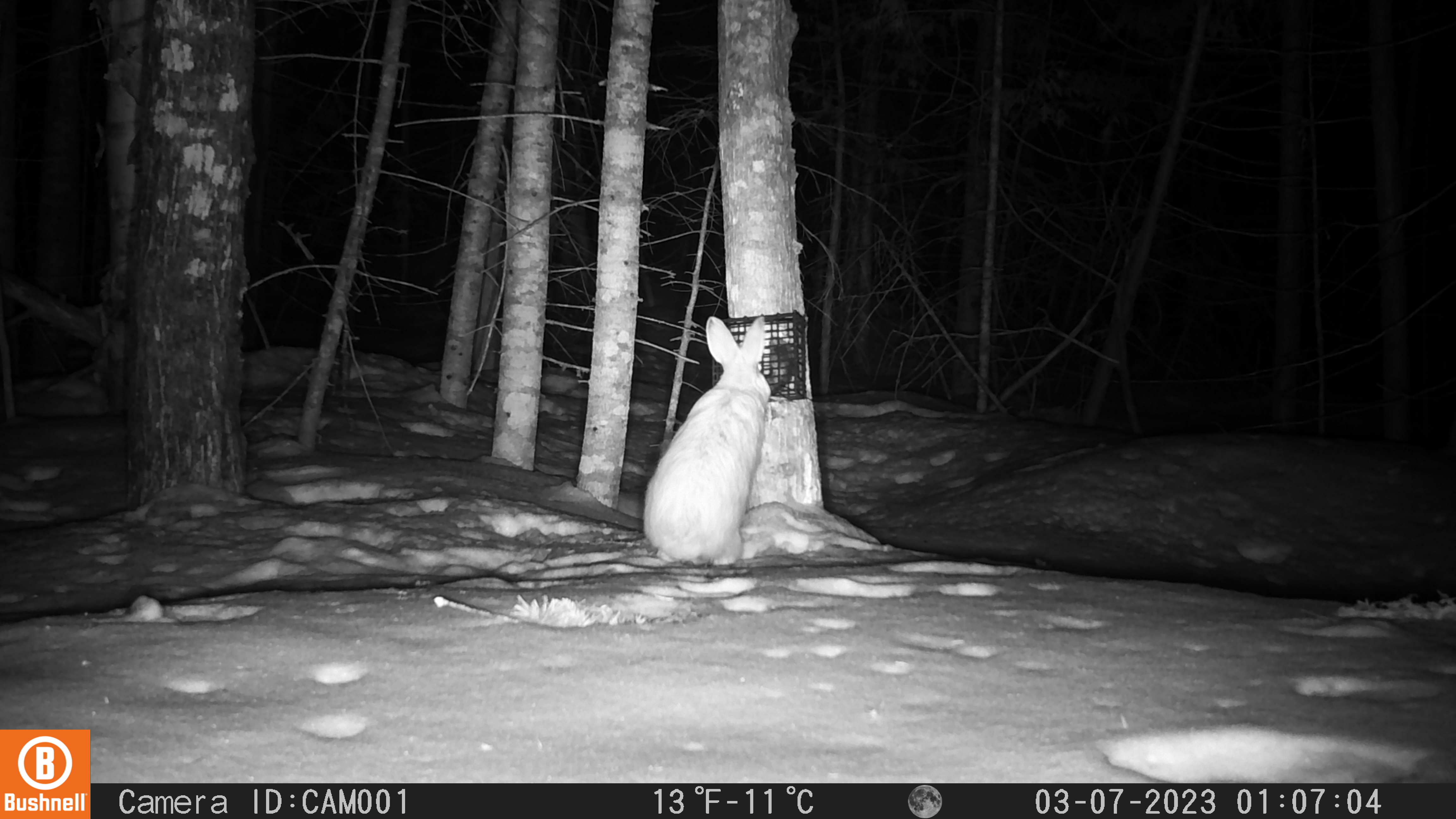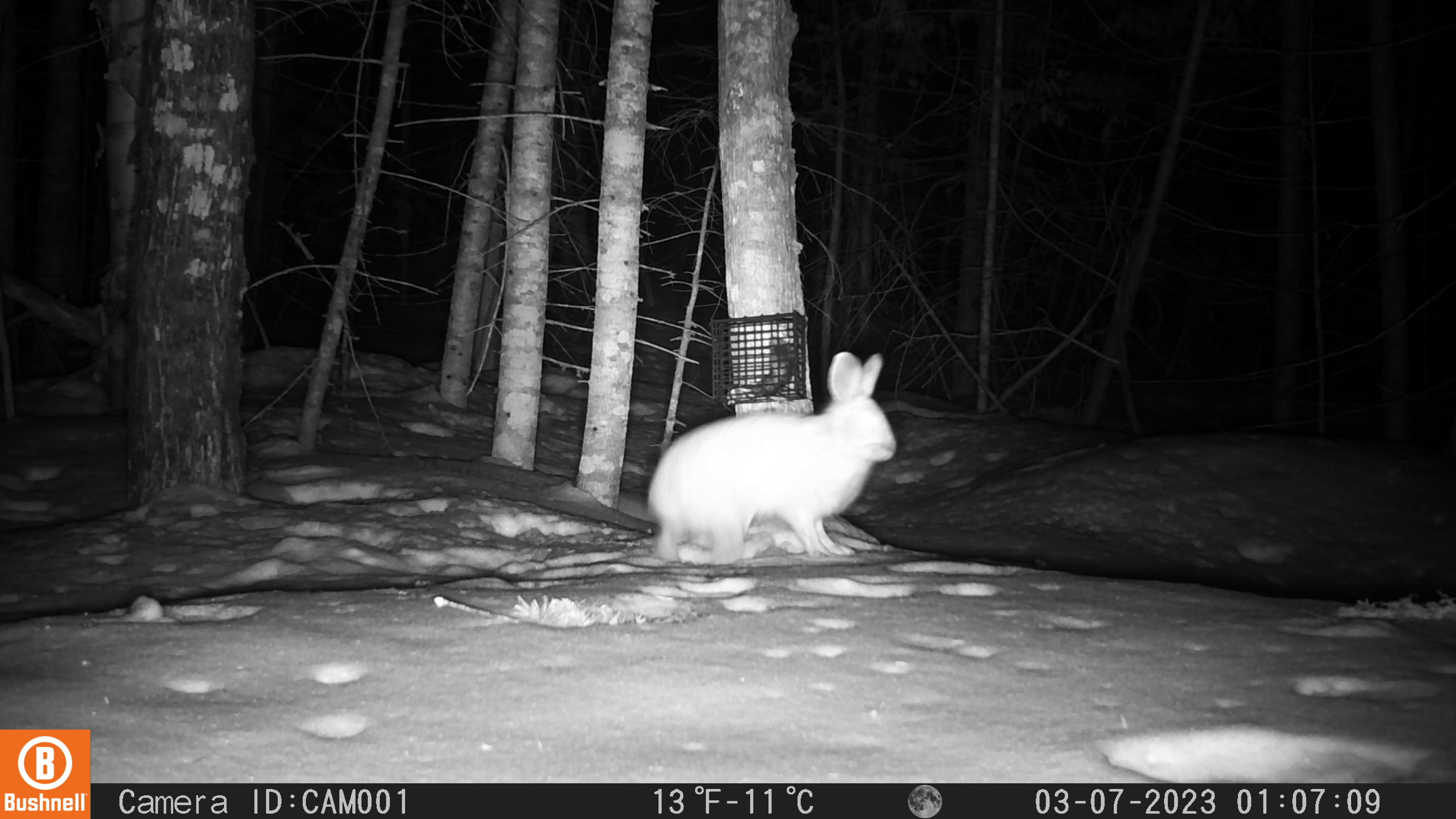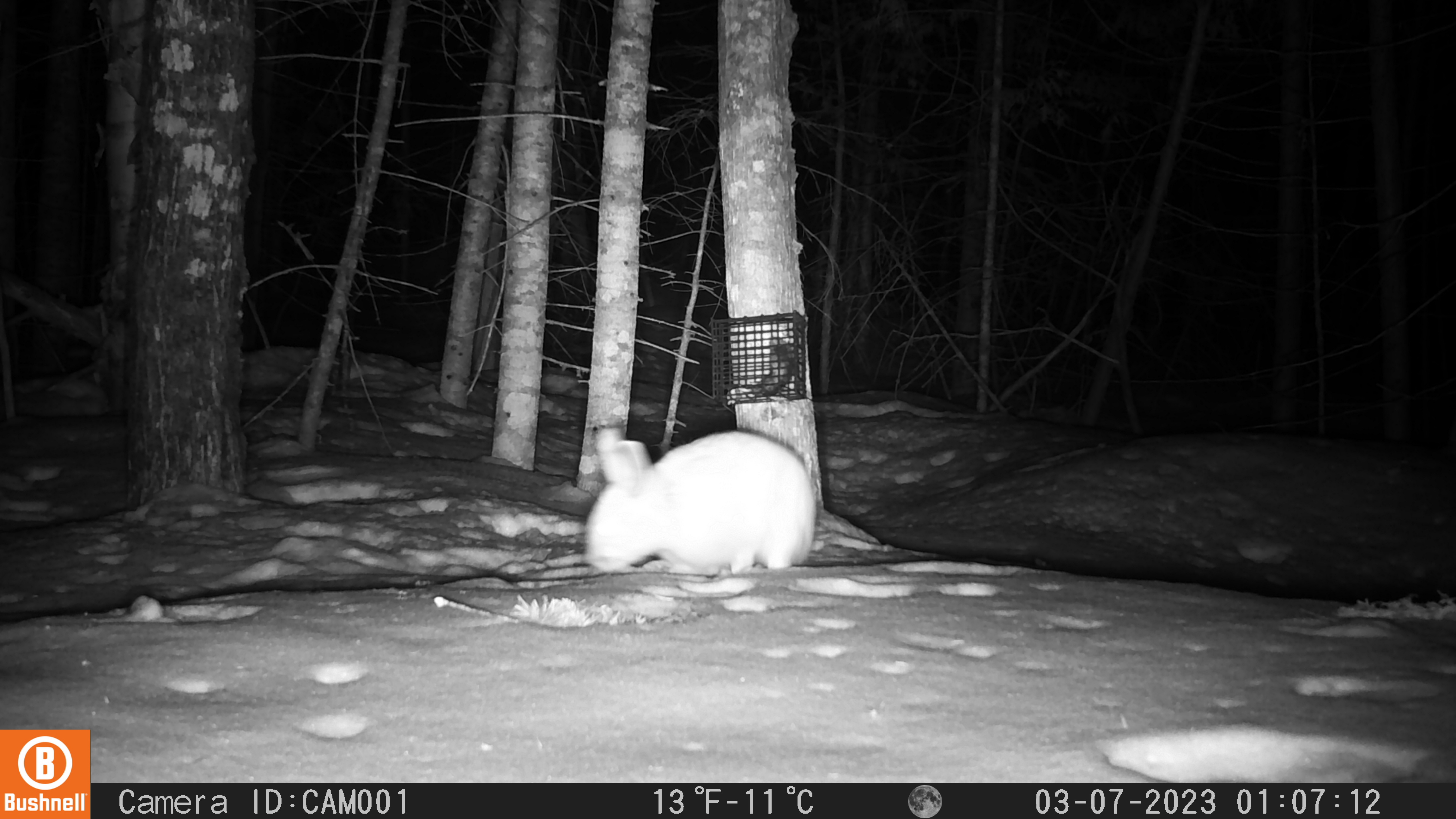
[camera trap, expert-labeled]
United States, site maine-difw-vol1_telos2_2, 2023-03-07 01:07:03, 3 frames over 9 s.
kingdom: Animalia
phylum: Chordata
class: Mammalia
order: Lagomorpha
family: Leporidae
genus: Lepus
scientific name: Lepus americanus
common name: snowshoe hare